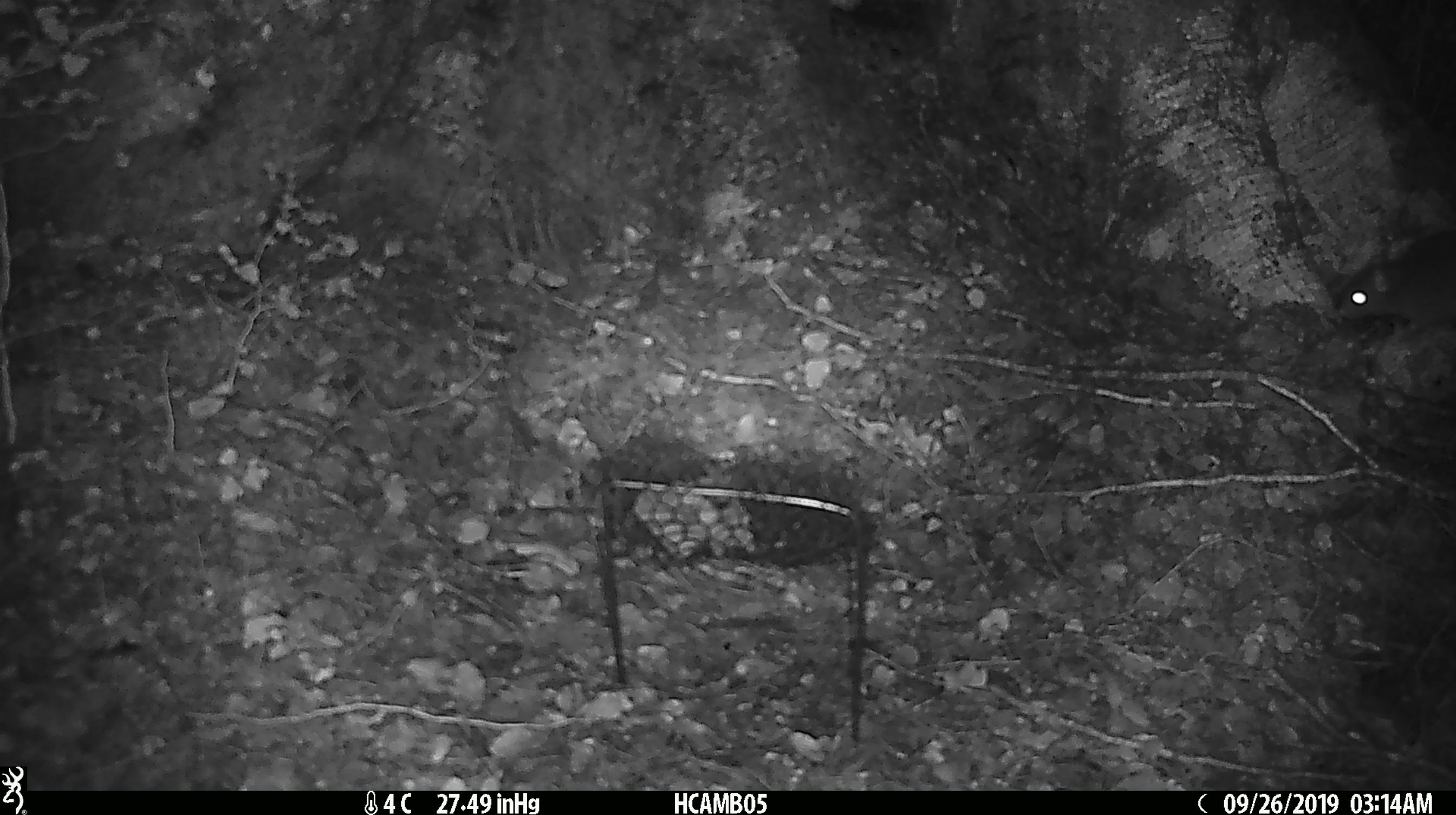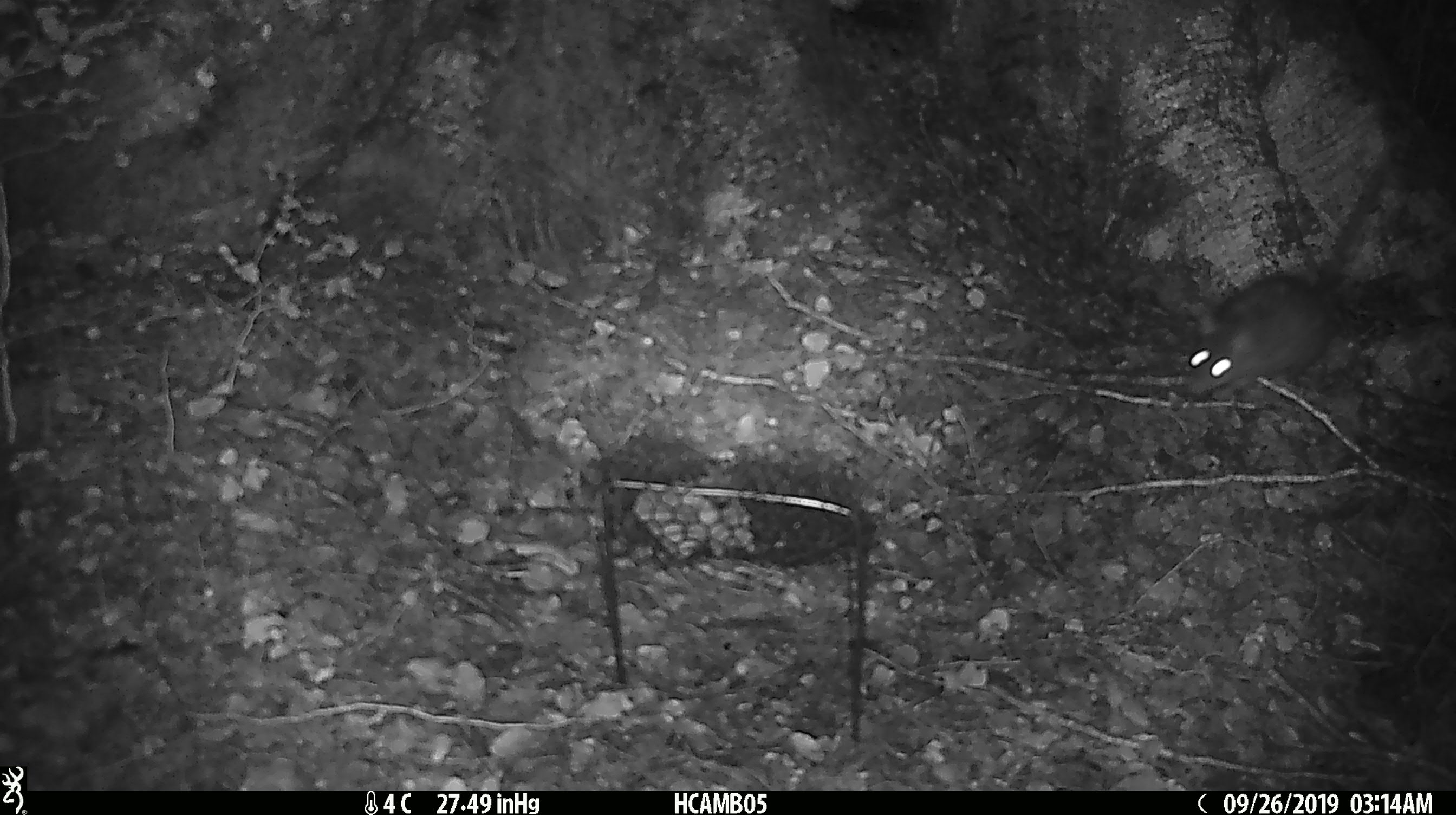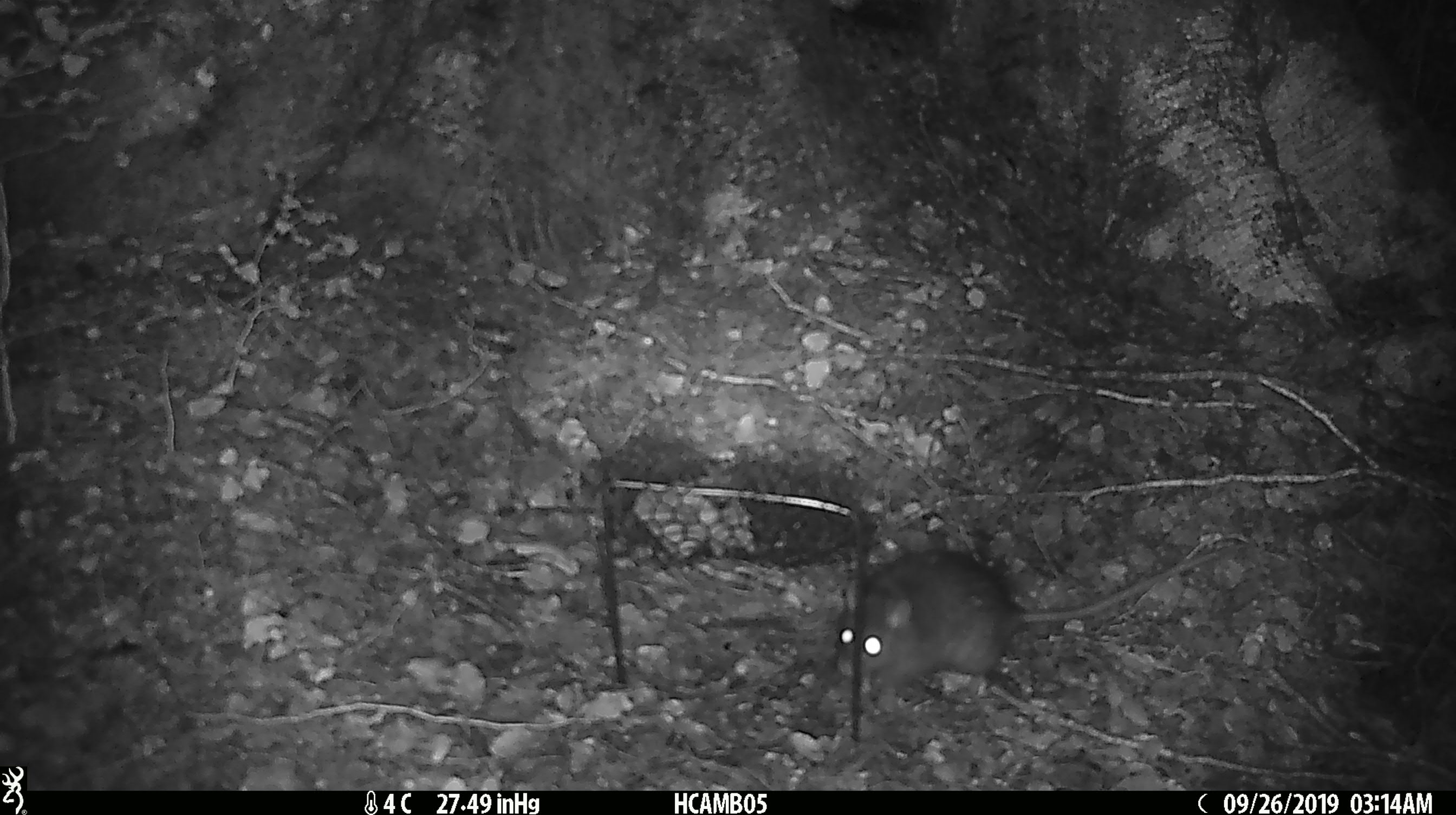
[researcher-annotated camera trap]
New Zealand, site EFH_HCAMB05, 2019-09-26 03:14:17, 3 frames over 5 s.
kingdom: Animalia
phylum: Chordata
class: Mammalia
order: Rodentia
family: Muridae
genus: Rattus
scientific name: Rattus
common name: rat